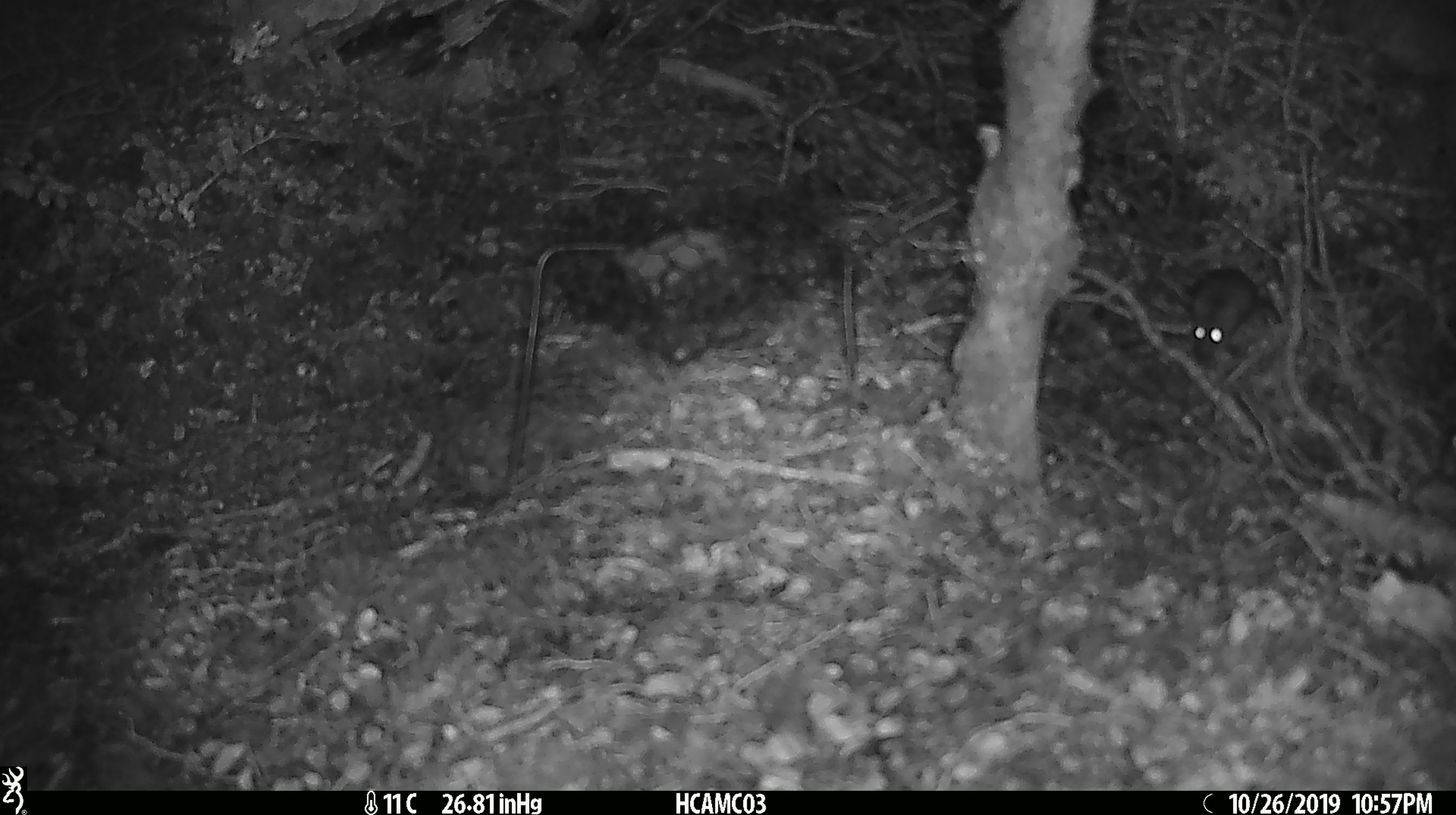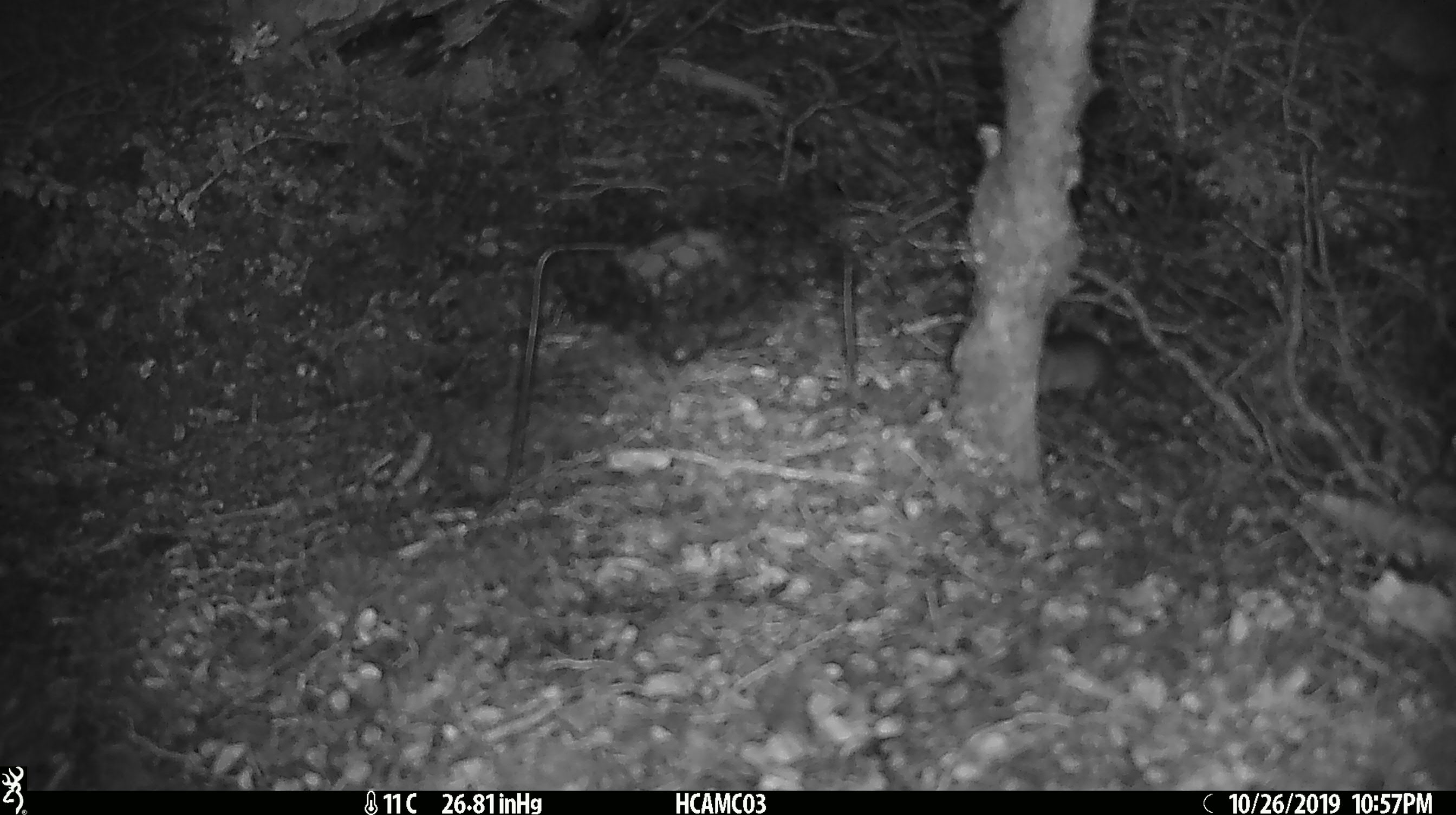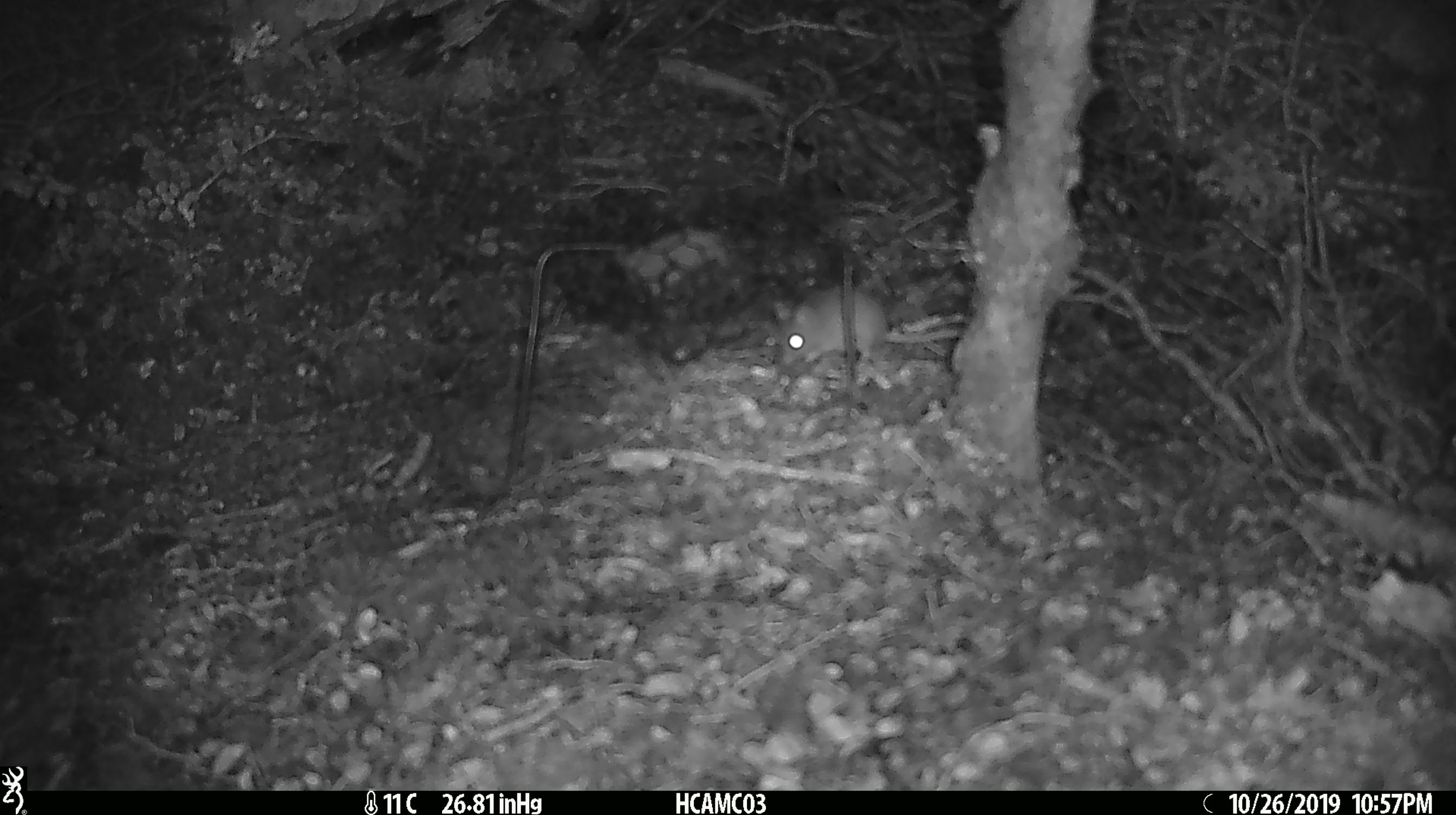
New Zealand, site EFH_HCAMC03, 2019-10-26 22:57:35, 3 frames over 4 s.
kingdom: Animalia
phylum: Chordata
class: Mammalia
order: Rodentia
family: Muridae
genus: Mus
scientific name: Mus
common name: mouse